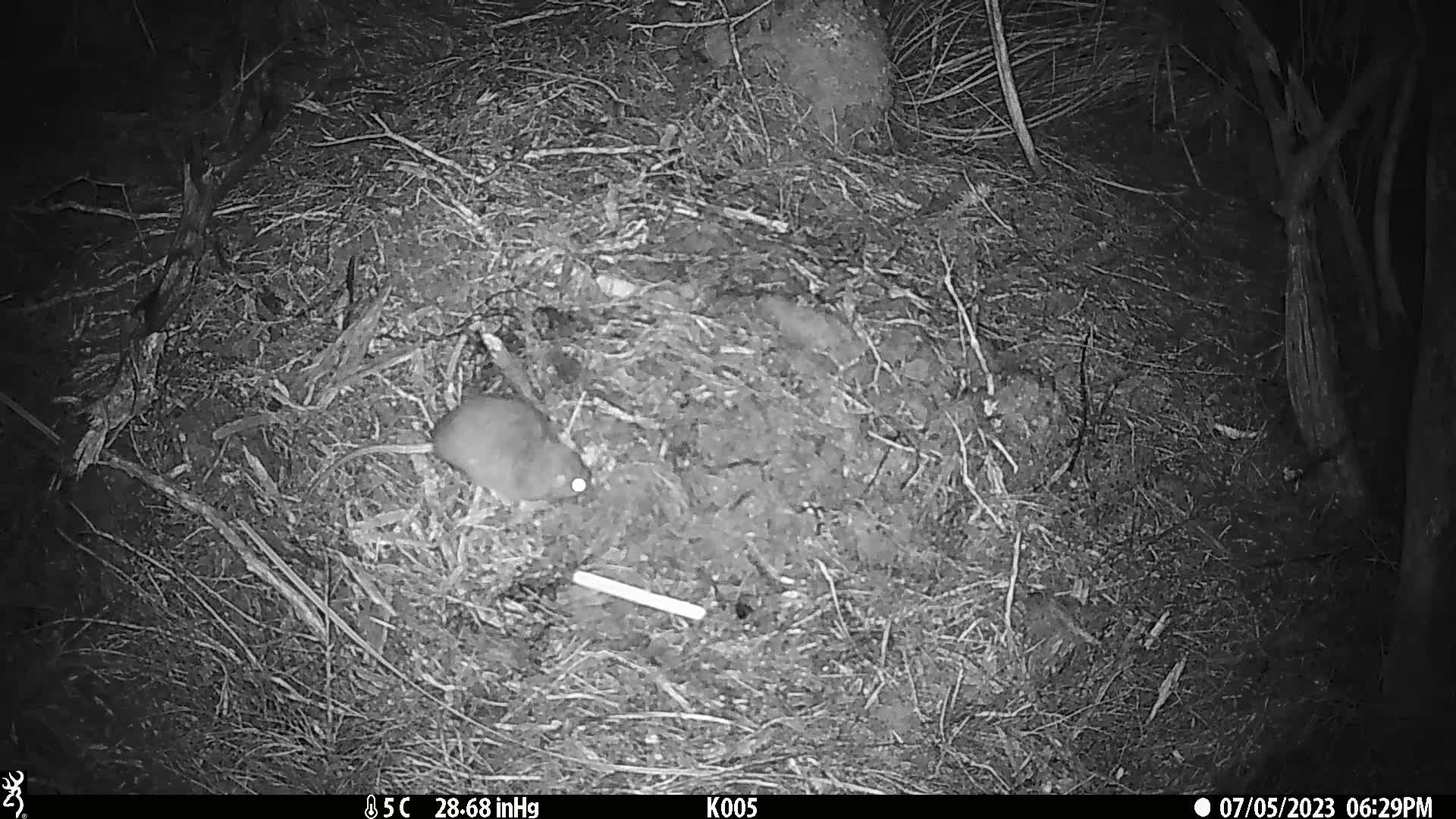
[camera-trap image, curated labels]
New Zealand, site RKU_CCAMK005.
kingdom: Animalia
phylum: Chordata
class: Mammalia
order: Rodentia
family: Muridae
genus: Rattus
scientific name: Rattus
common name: rat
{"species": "rat (Rattus)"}